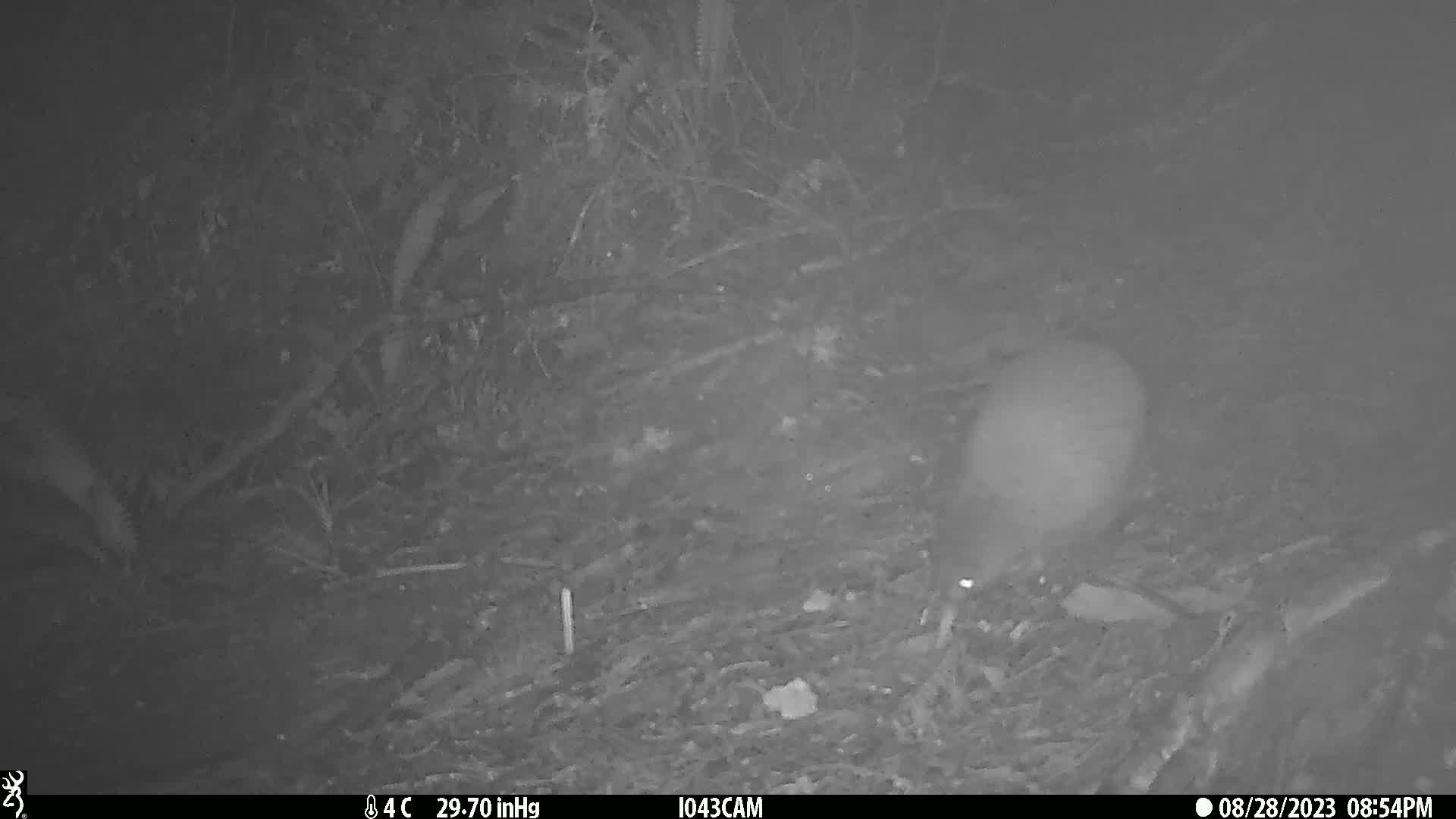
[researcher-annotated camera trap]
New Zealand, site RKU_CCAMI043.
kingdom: Animalia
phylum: Chordata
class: Aves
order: Apterygiformes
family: Apterygidae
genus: Apteryx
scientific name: Apteryx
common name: kiwi